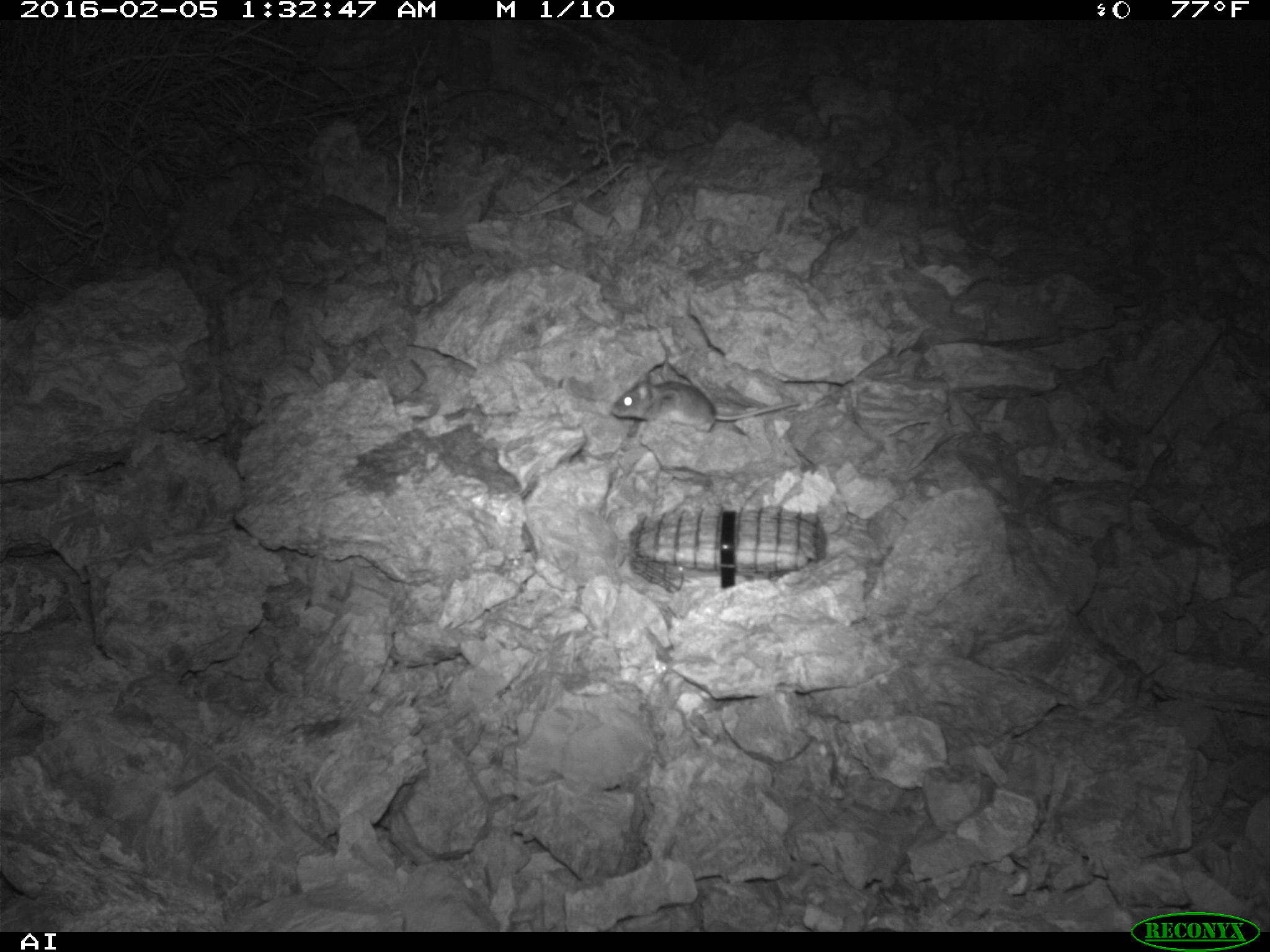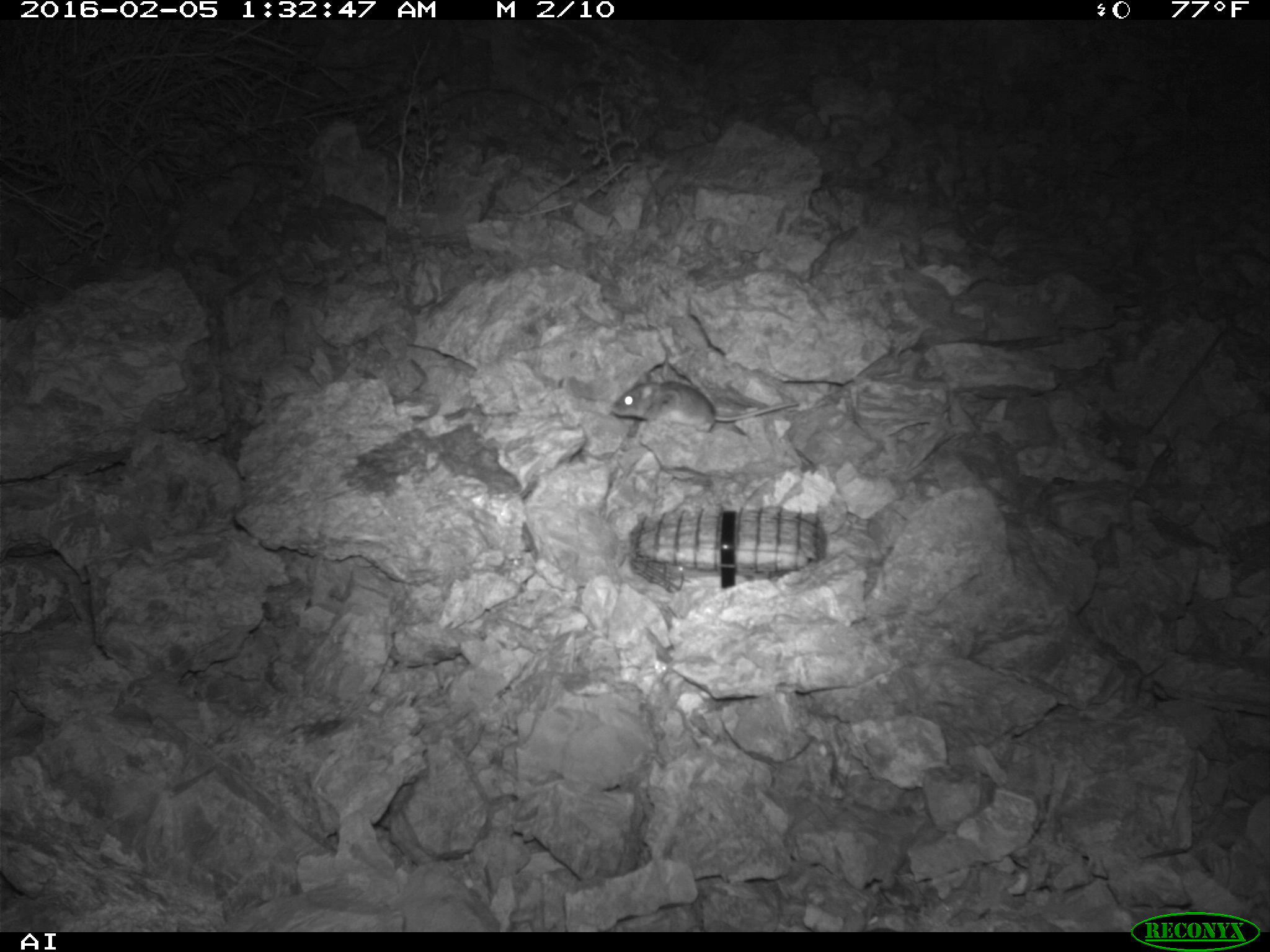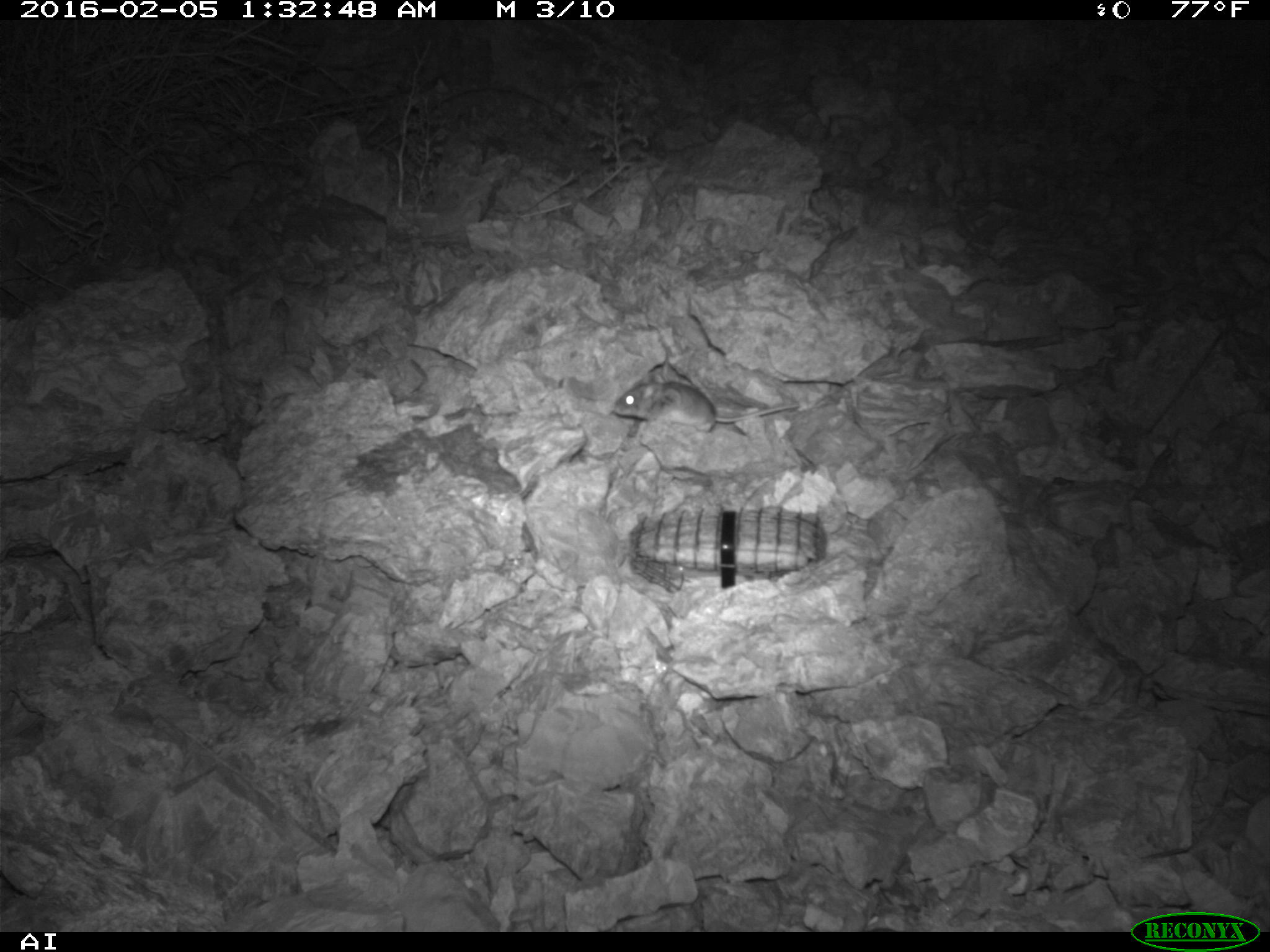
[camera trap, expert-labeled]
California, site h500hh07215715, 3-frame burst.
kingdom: Animalia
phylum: Chordata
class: Mammalia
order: Rodentia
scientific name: Rodentia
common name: rodent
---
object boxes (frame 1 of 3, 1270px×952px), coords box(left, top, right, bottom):
rodent: box(613, 357, 802, 431)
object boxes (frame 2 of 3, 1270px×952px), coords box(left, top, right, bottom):
rodent: box(611, 378, 798, 433)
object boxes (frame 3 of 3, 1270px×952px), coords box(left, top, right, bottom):
rodent: box(611, 382, 800, 433)